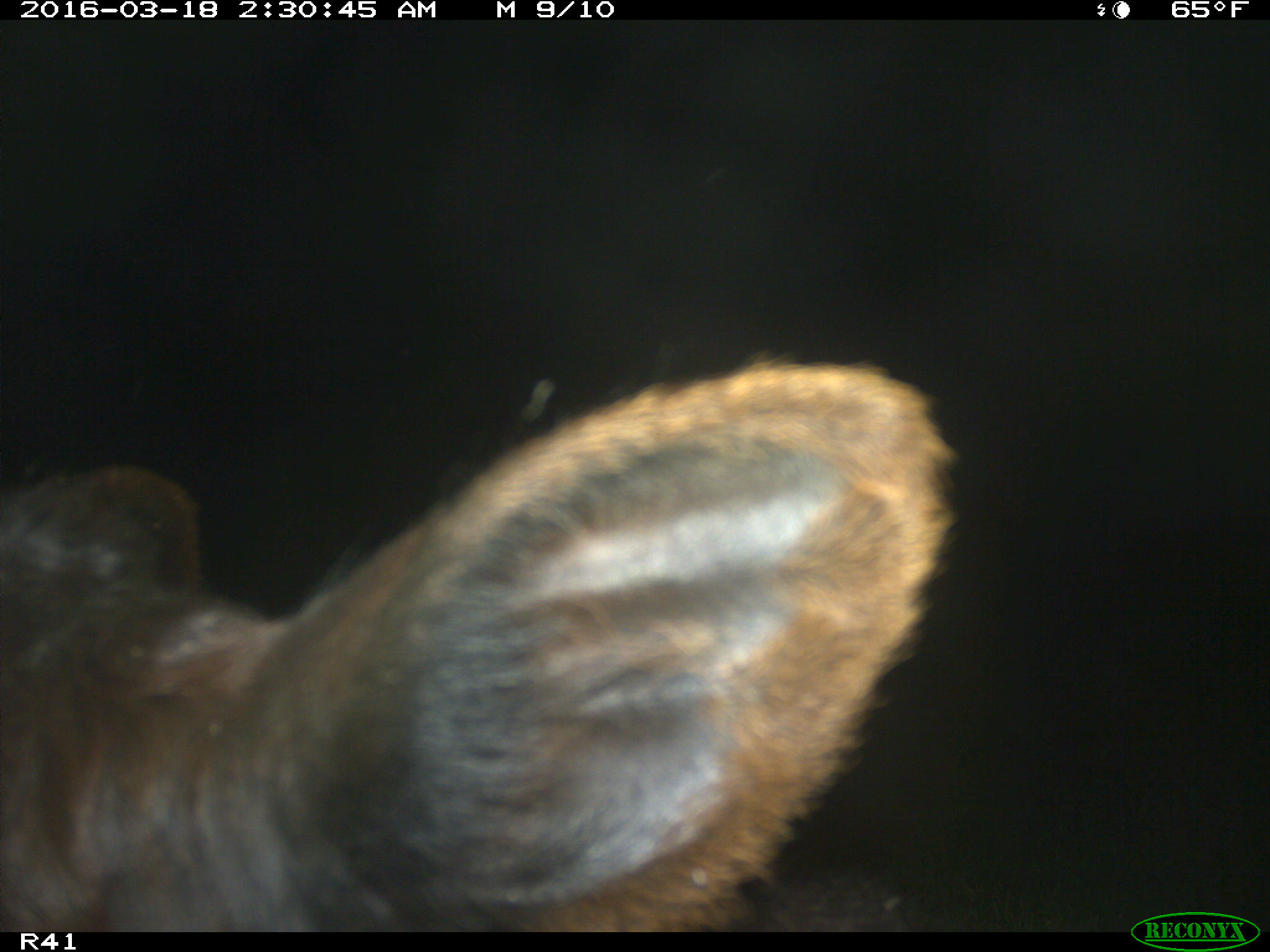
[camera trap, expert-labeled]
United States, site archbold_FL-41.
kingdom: Animalia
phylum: Chordata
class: Mammalia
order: Artiodactyla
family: Bovidae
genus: Bos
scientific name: Bos taurus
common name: domestic cow